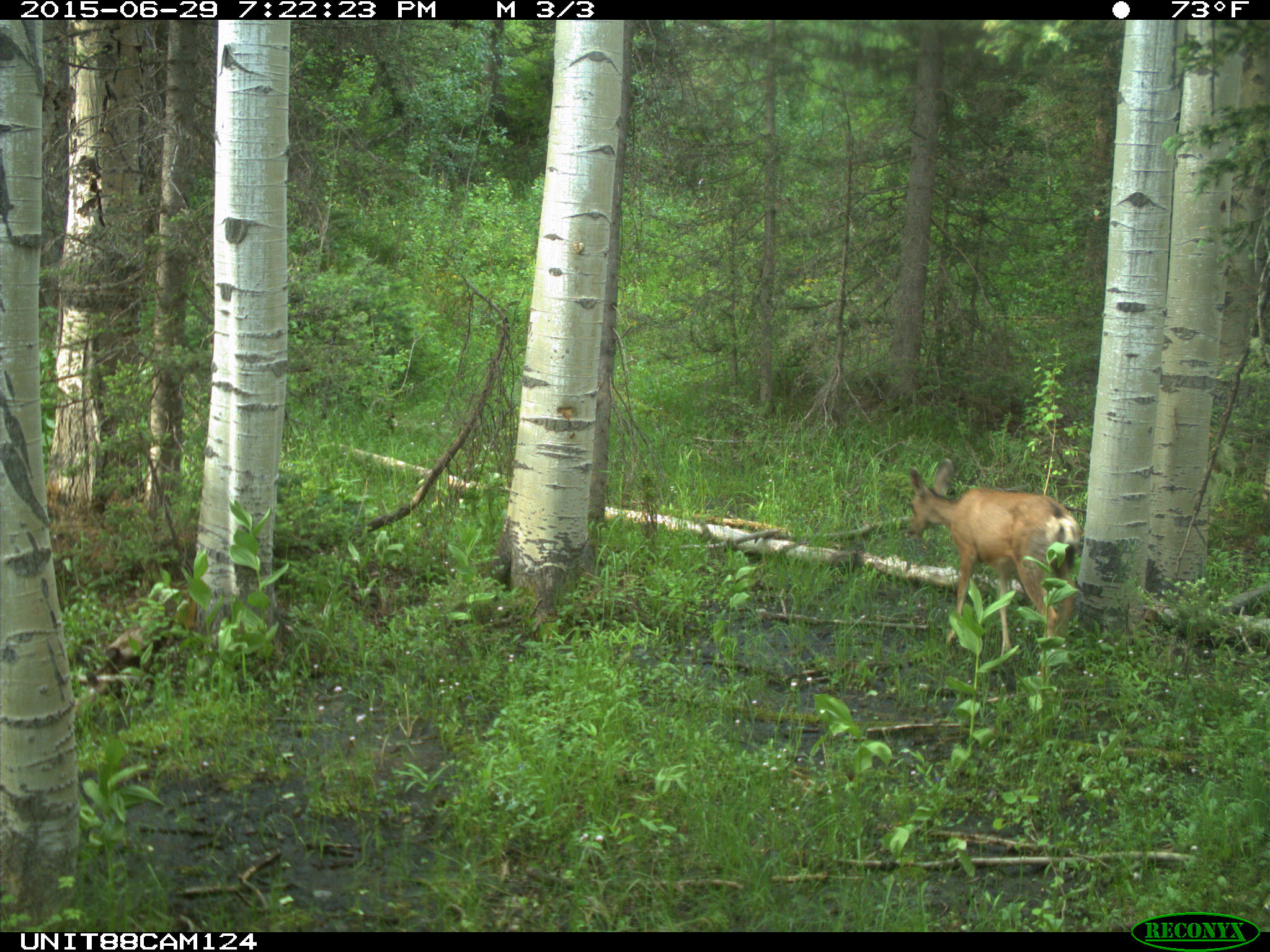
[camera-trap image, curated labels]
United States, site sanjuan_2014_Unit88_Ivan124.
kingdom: Animalia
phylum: Chordata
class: Mammalia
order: Artiodactyla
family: Cervidae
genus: Odocoileus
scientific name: Odocoileus hemionus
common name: mule deer